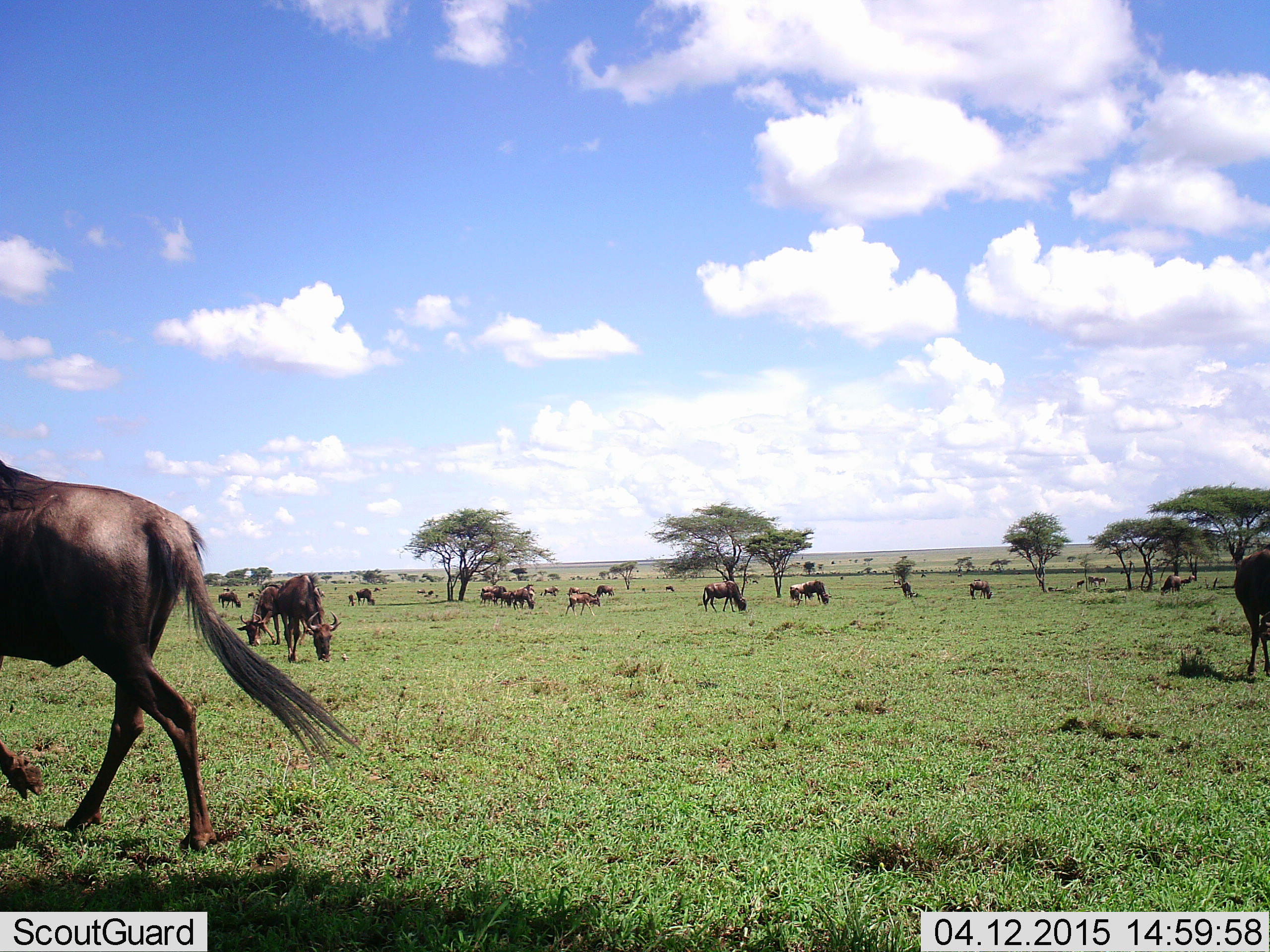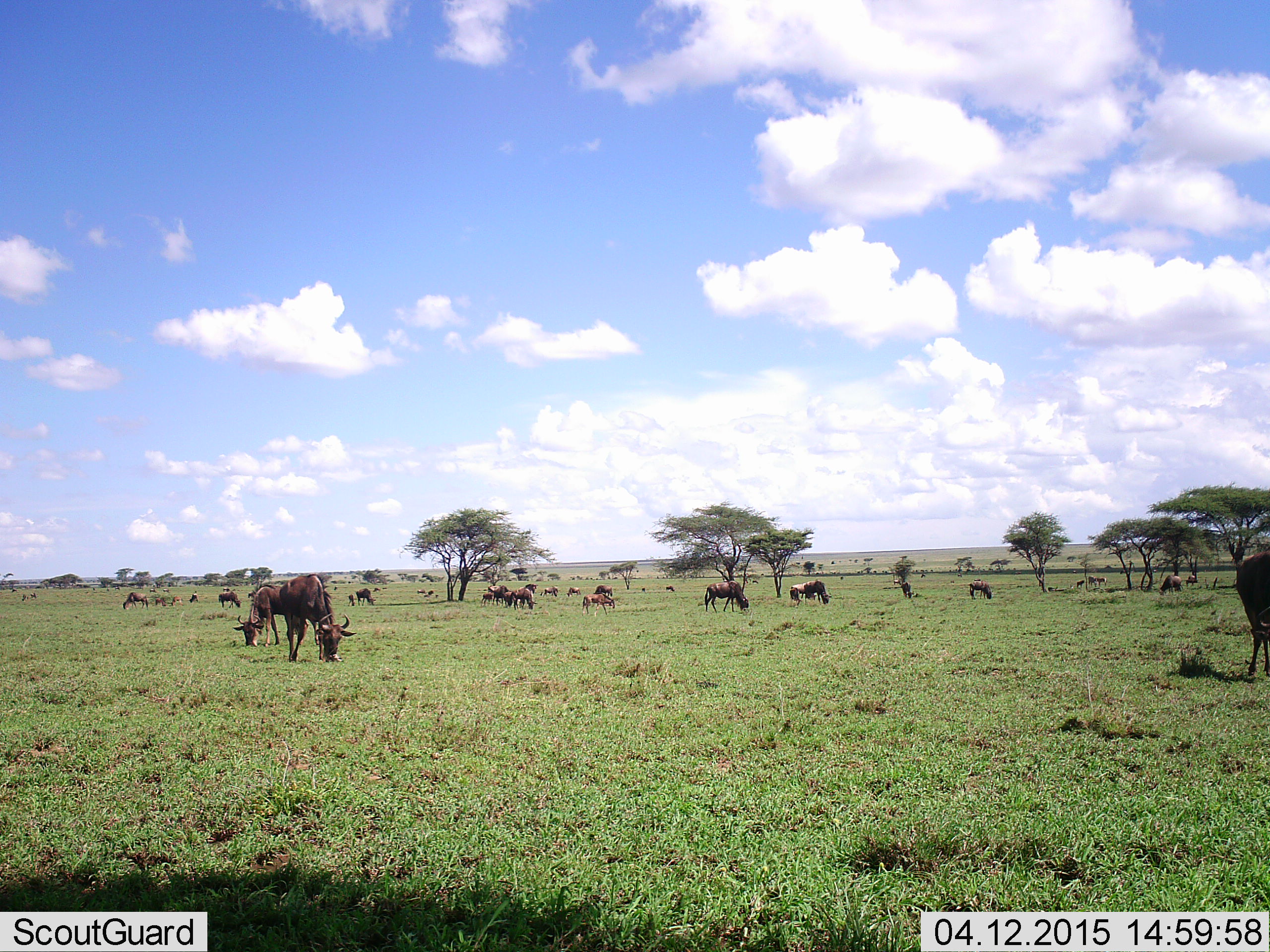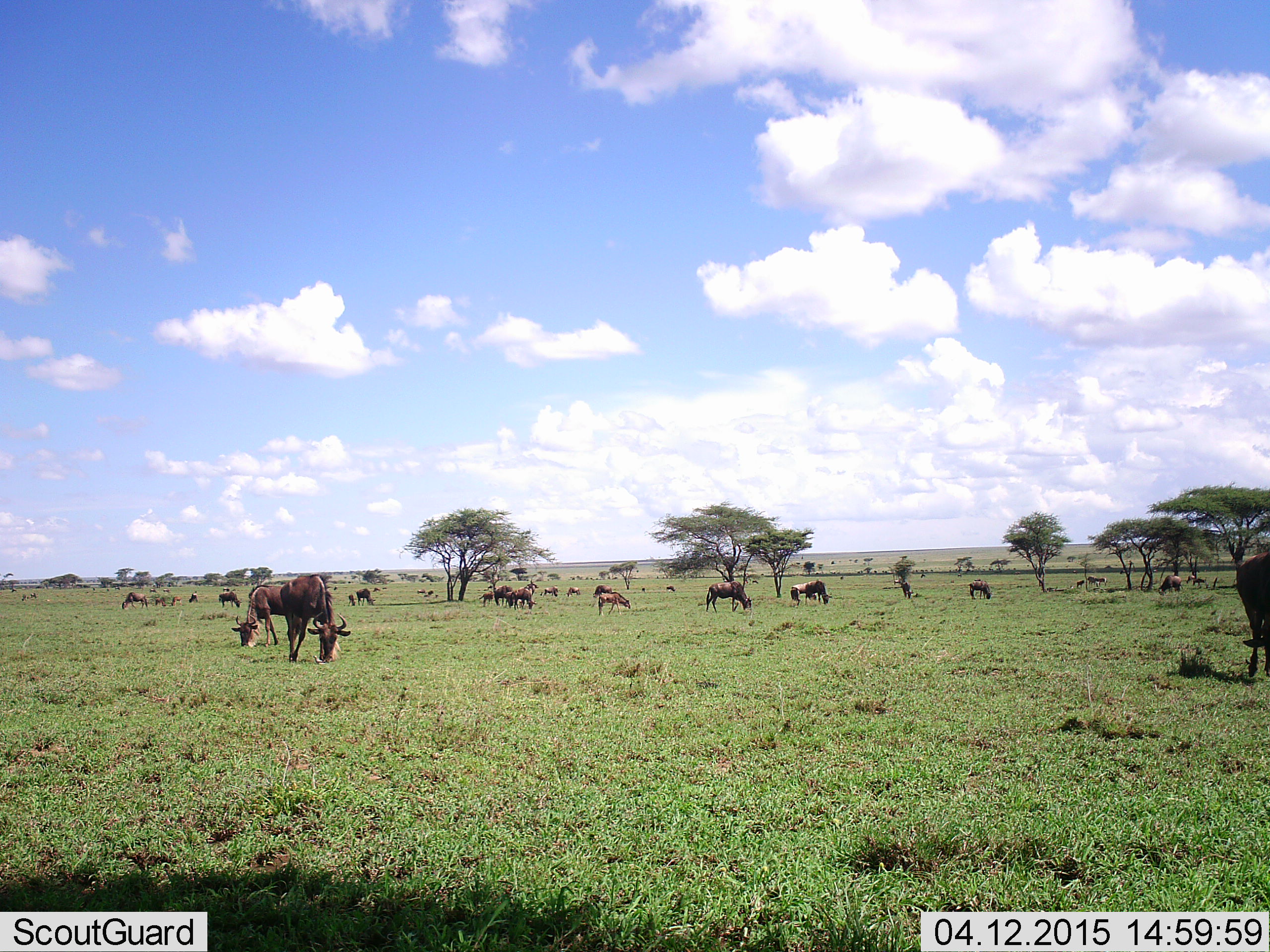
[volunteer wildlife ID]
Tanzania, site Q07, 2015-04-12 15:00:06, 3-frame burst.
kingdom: Animalia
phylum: Chordata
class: Mammalia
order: Artiodactyla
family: Bovidae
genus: Connochaetes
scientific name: Connochaetes taurinus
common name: blue wildebeest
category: wildebeest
Wildebeest (blue wildebeest) (Connochaetes taurinus), count 11-50. Behavior (volunteer vote fractions): standing 30%, resting 0%, moving 30%, interacting 0%. Young present (vote fraction): 10%. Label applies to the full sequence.